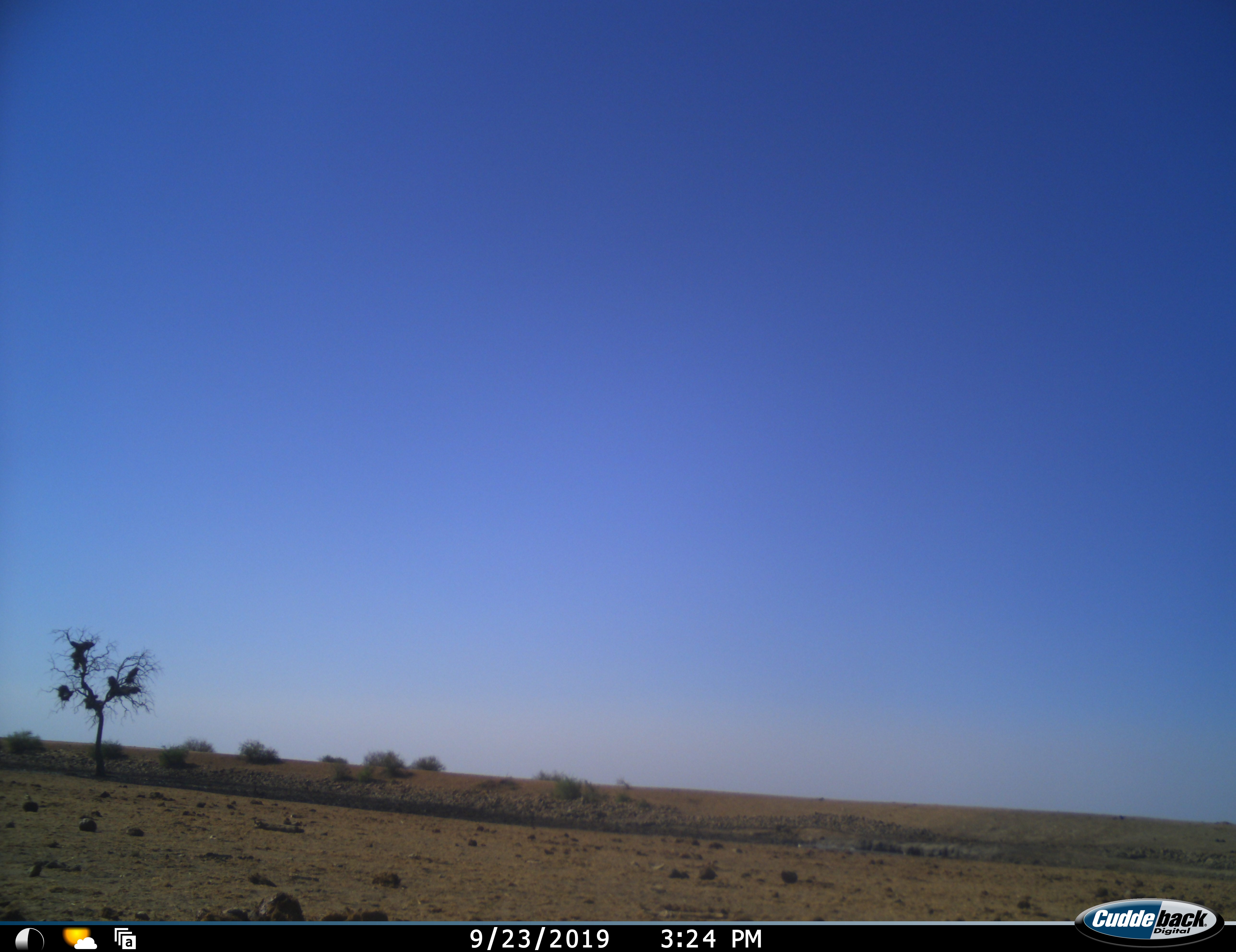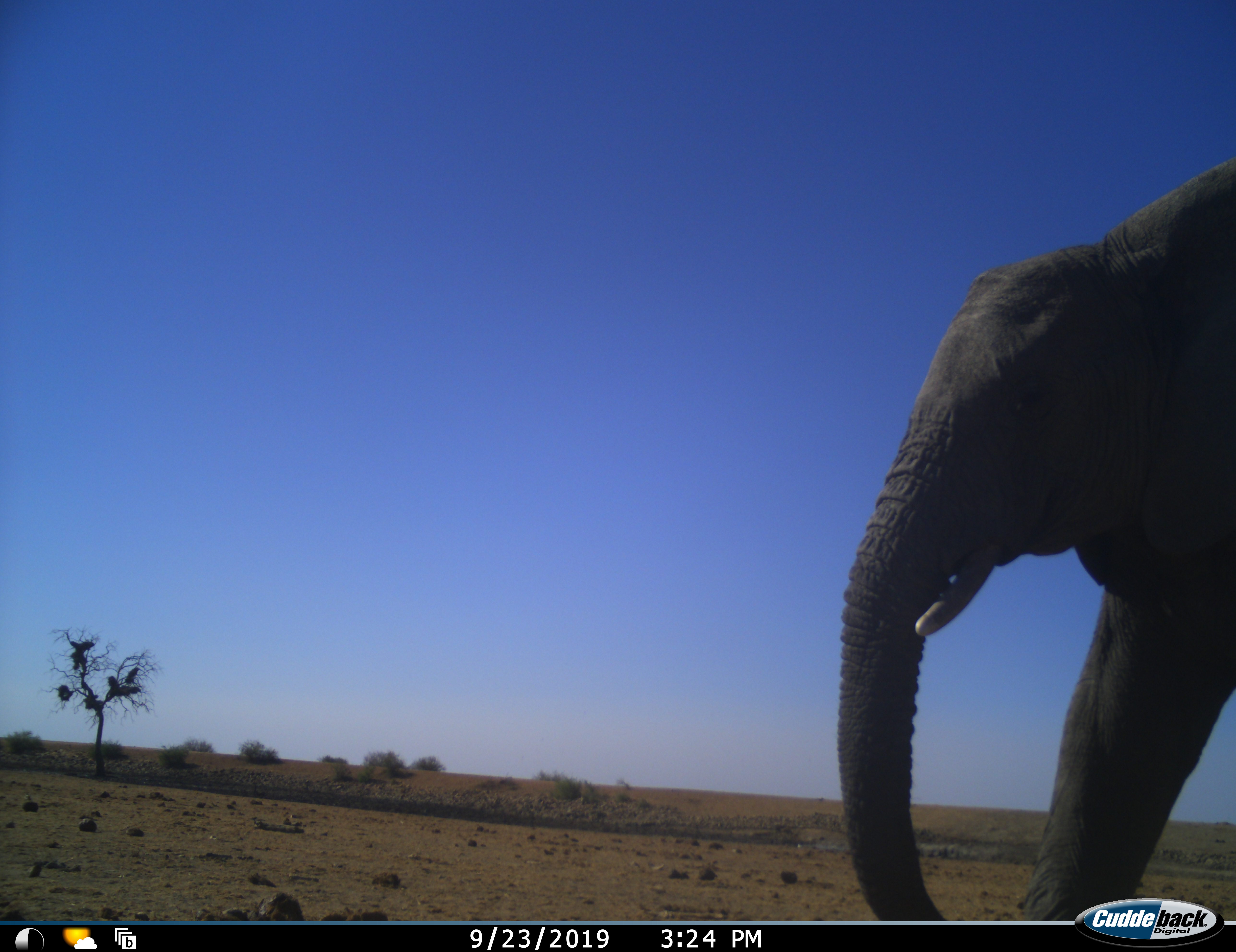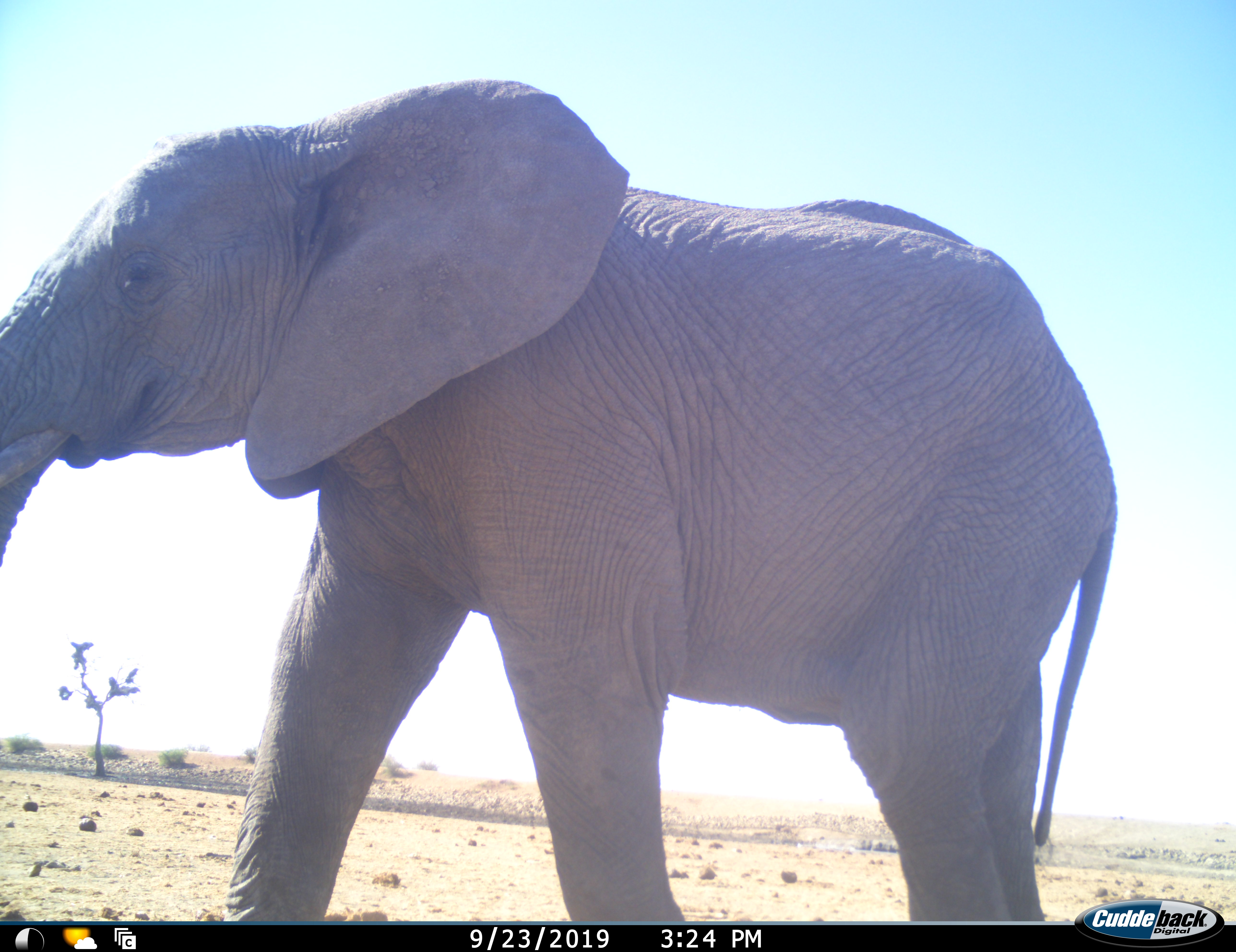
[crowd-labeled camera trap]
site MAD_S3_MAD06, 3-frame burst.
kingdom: Animalia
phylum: Chordata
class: Mammalia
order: Proboscidea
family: Elephantidae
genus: Loxodonta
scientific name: Loxodonta africana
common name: african bush elephant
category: elephant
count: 1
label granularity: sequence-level